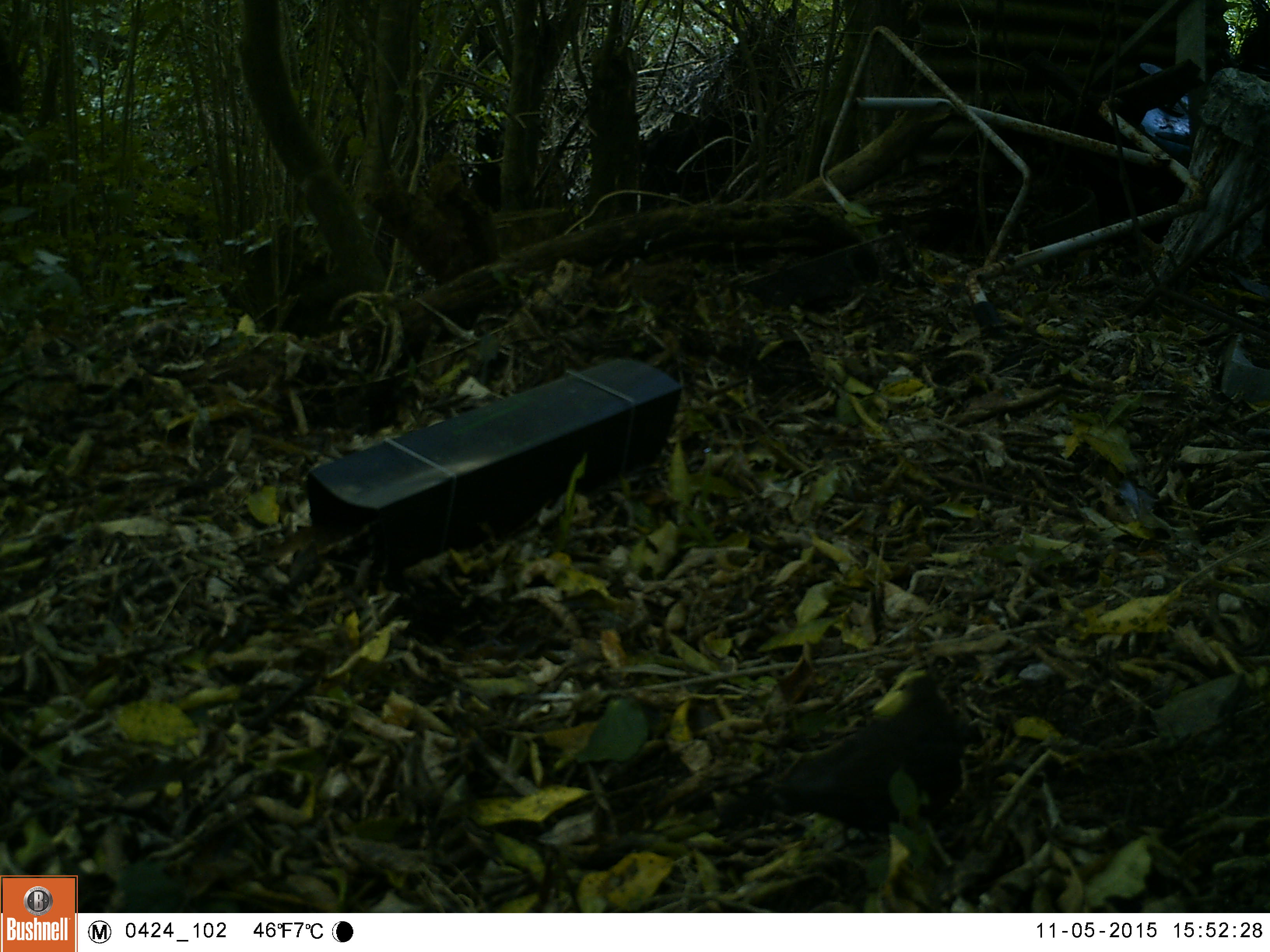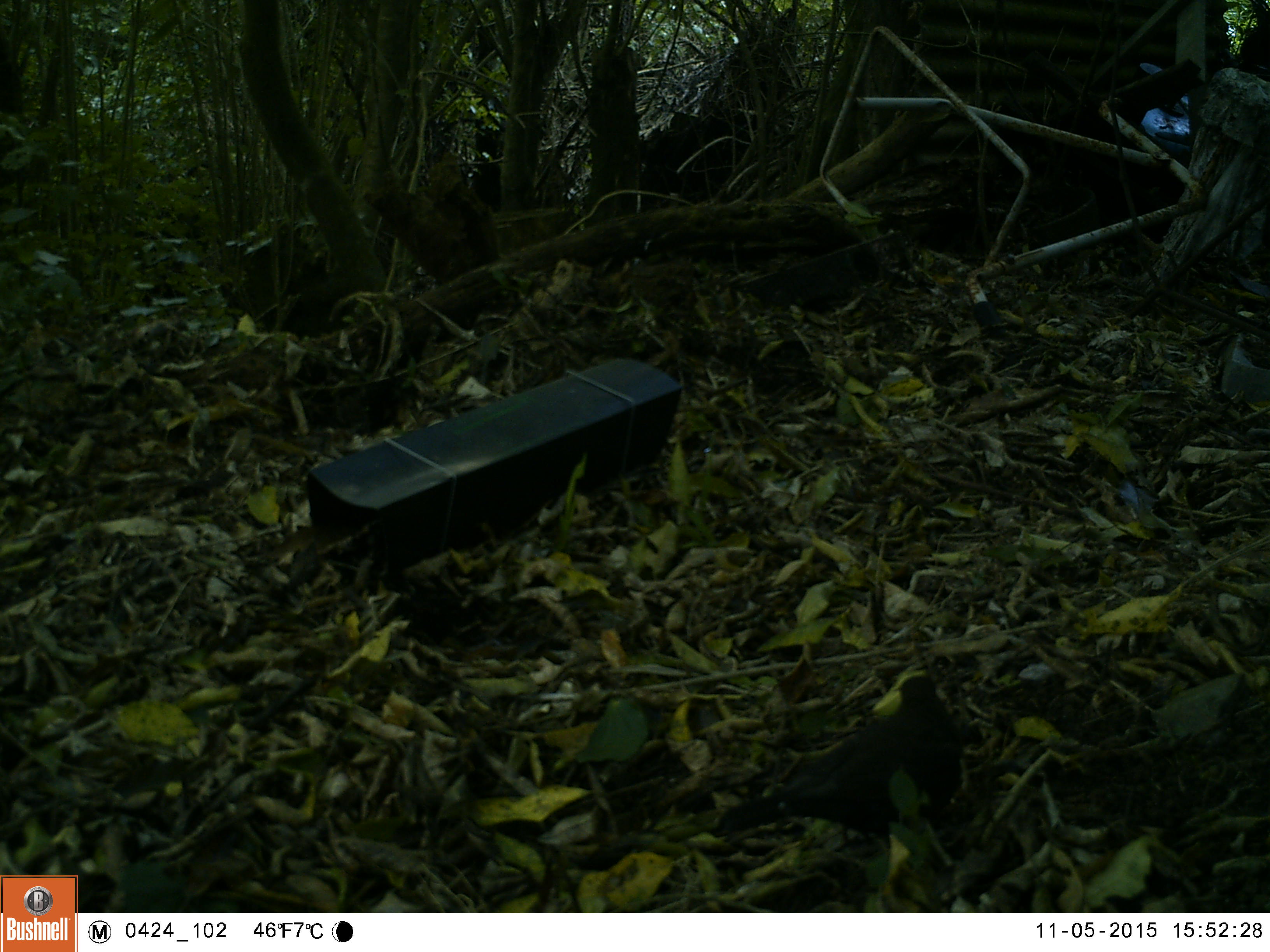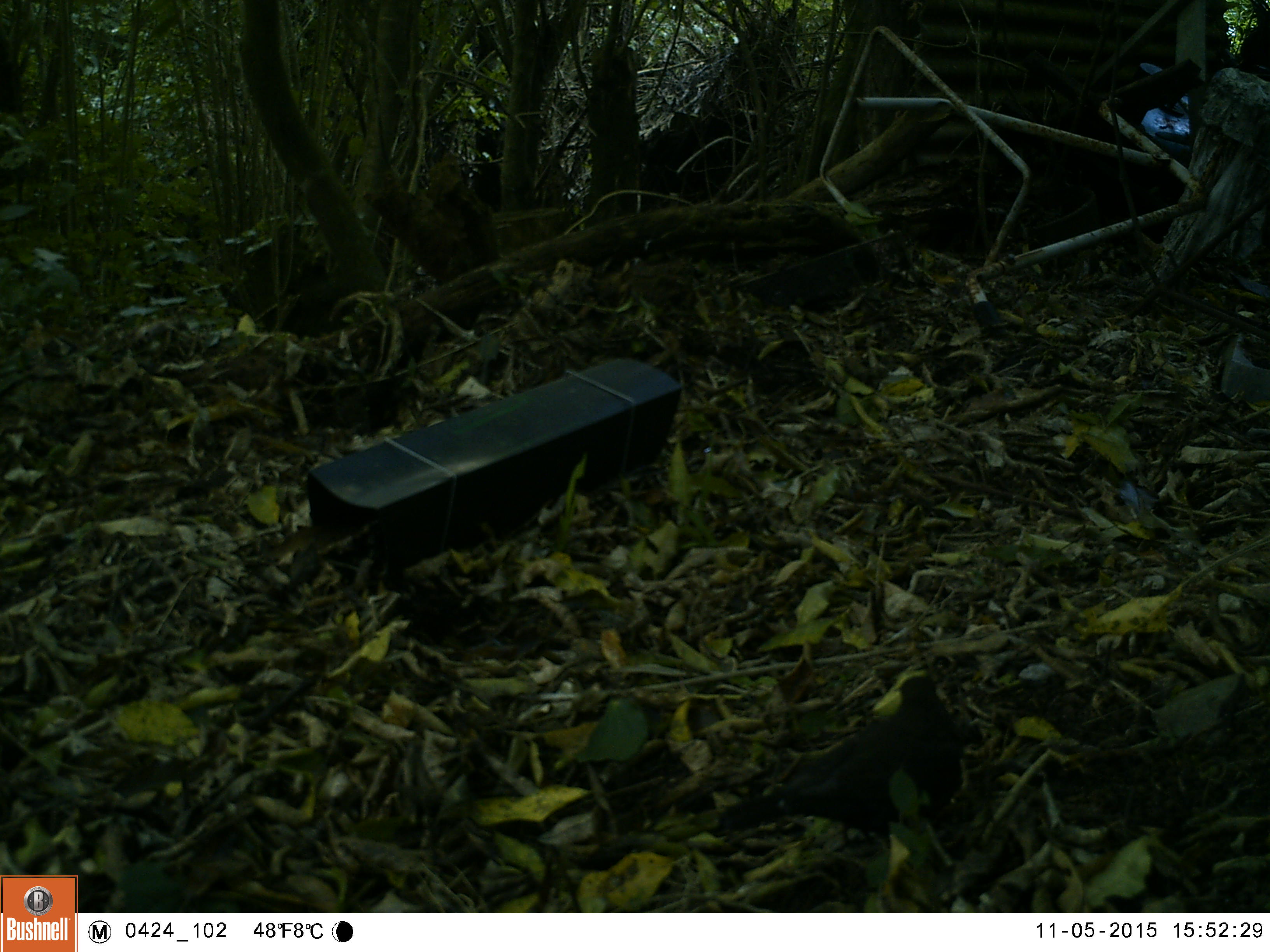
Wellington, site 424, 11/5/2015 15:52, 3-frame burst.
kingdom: Animalia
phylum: Chordata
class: Aves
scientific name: Aves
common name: bird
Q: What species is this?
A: Bird (Aves).